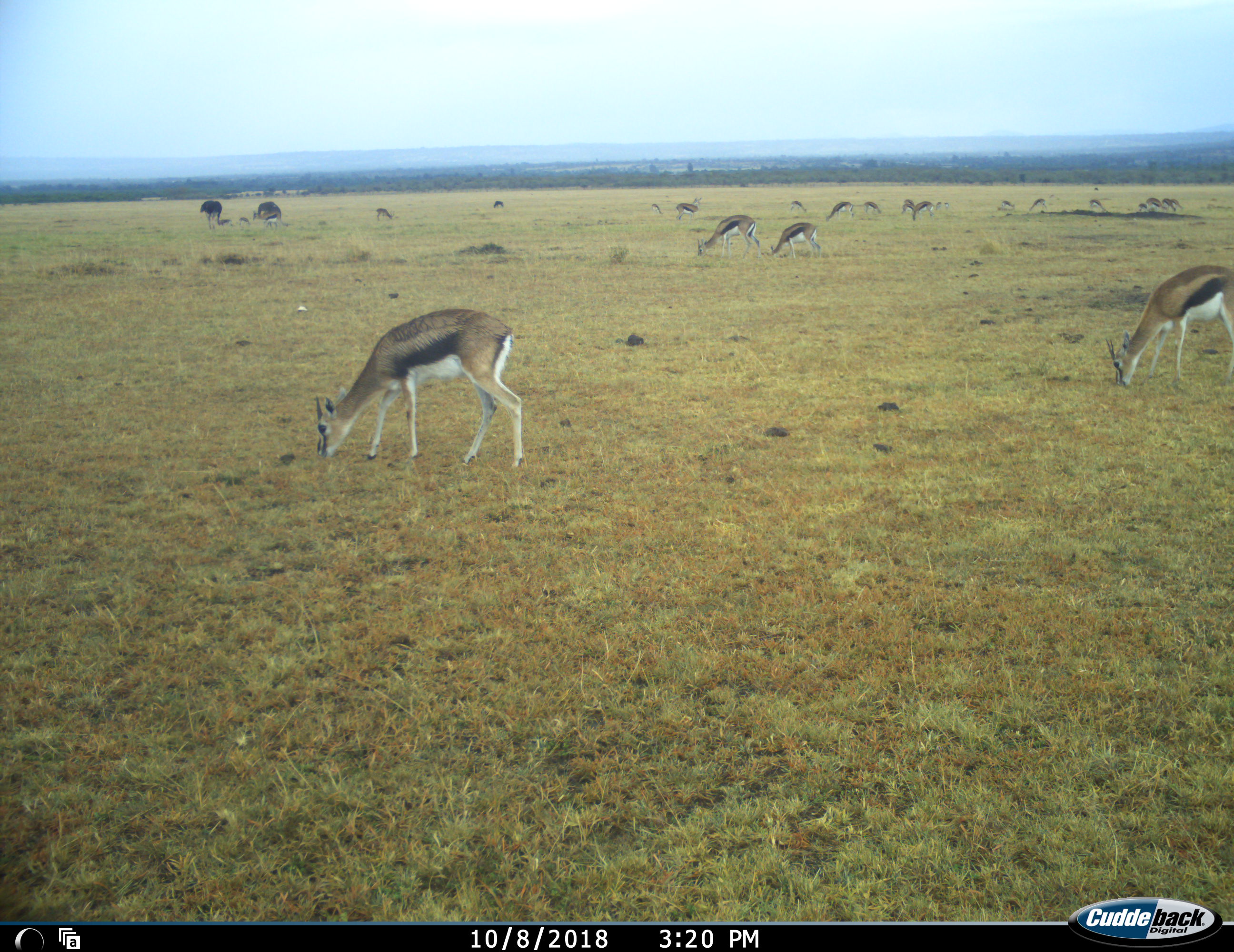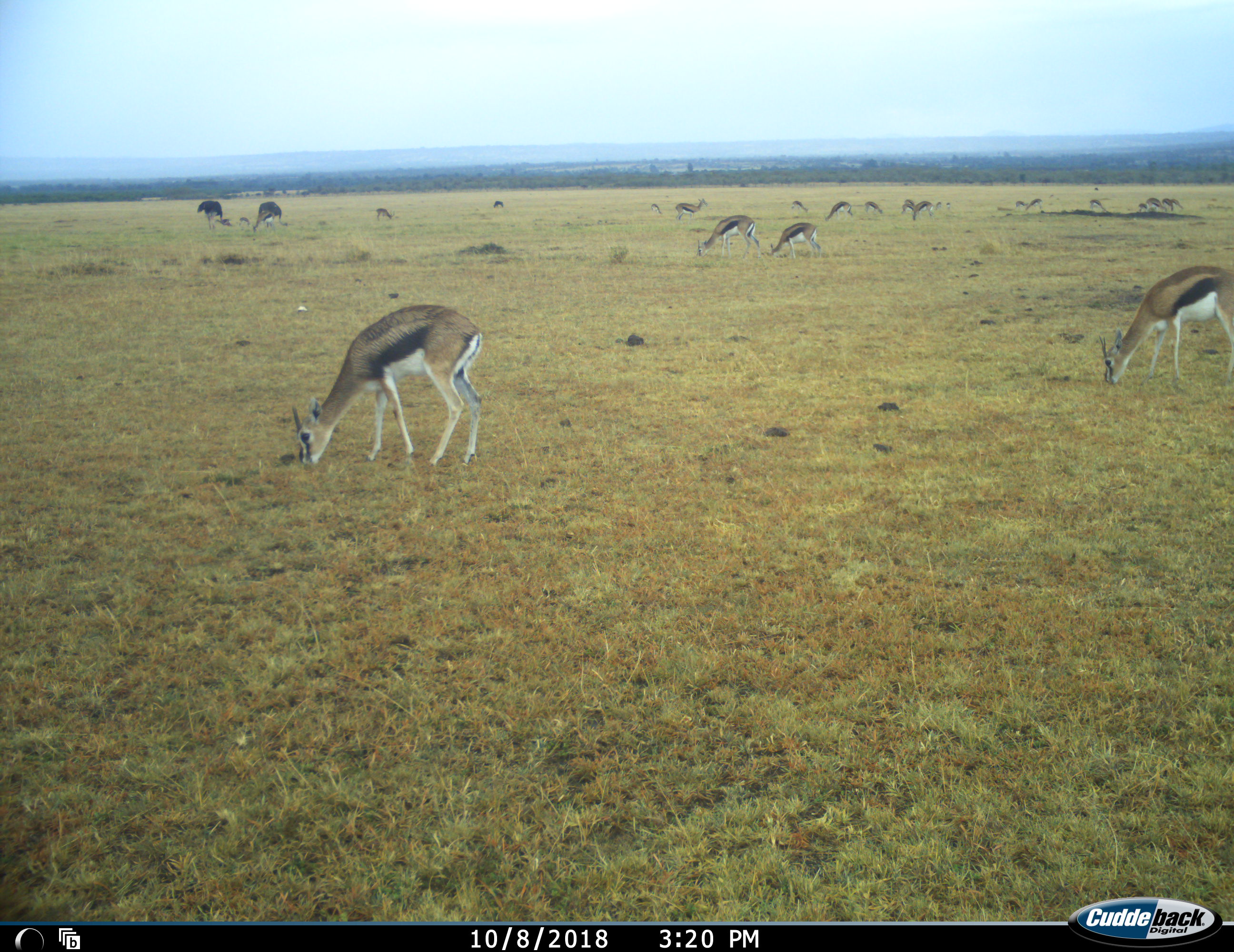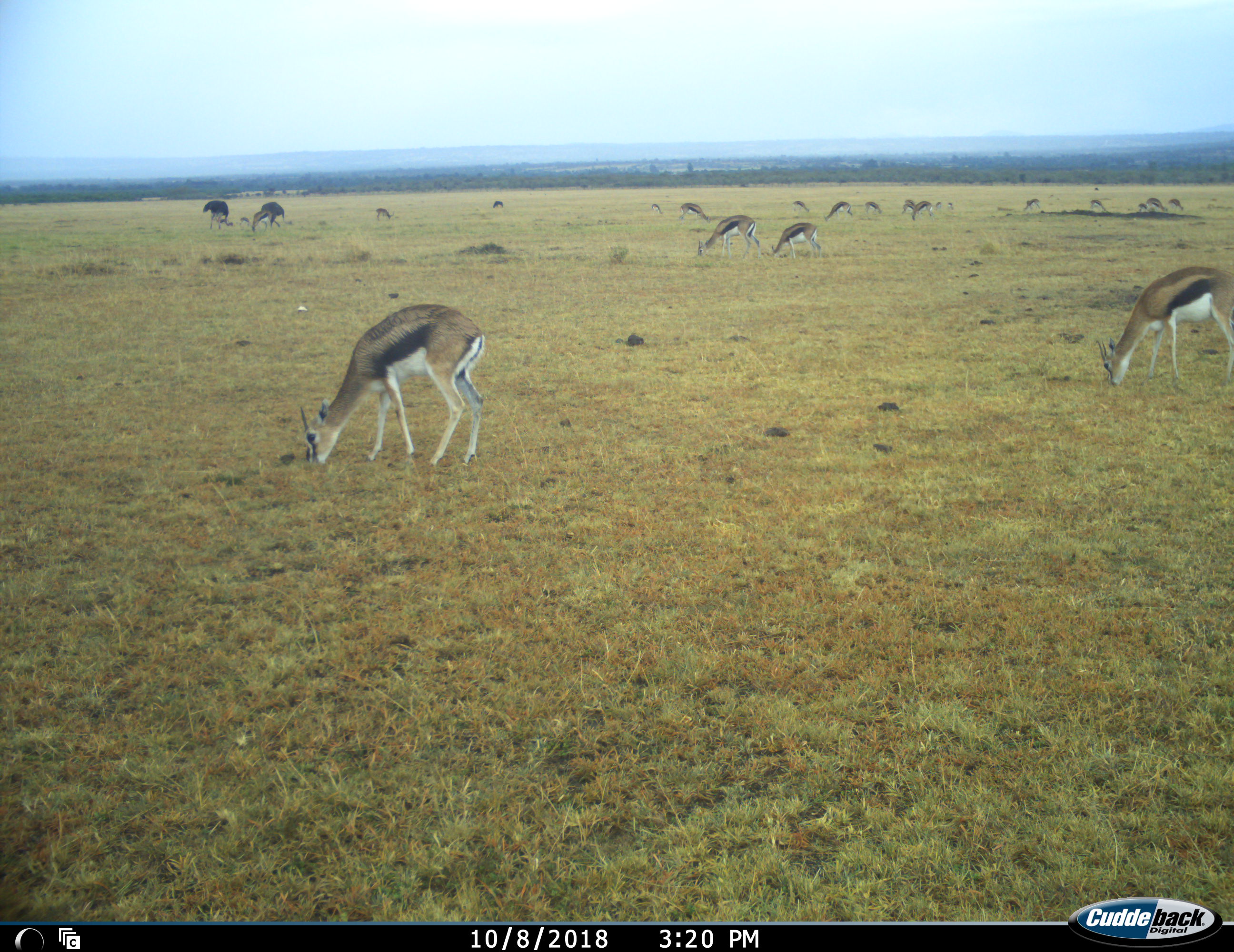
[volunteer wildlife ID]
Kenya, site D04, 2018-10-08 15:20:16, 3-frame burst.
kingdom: Animalia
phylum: Chordata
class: Mammalia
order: Artiodactyla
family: Bovidae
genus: Eudorcas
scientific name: Eudorcas thomsonii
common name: thomson's gazelle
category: gazellethomsons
Gazellethomsons (thomson's gazelle) (Eudorcas thomsonii), count 11-50. Behavior (volunteer vote fractions): standing 56%, resting 0%, moving 56%, interacting 0%. Young present (vote fraction): 22%. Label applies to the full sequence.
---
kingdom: Animalia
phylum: Chordata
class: Aves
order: Struthioniformes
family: Struthionidae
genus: Struthio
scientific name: Struthio camelus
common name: ostrich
Ostrich (Struthio camelus), count 2. Behavior (volunteer vote fractions): standing 20%, resting 0%, moving 40%, interacting 0%. Young present (vote fraction): 0%. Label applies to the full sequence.